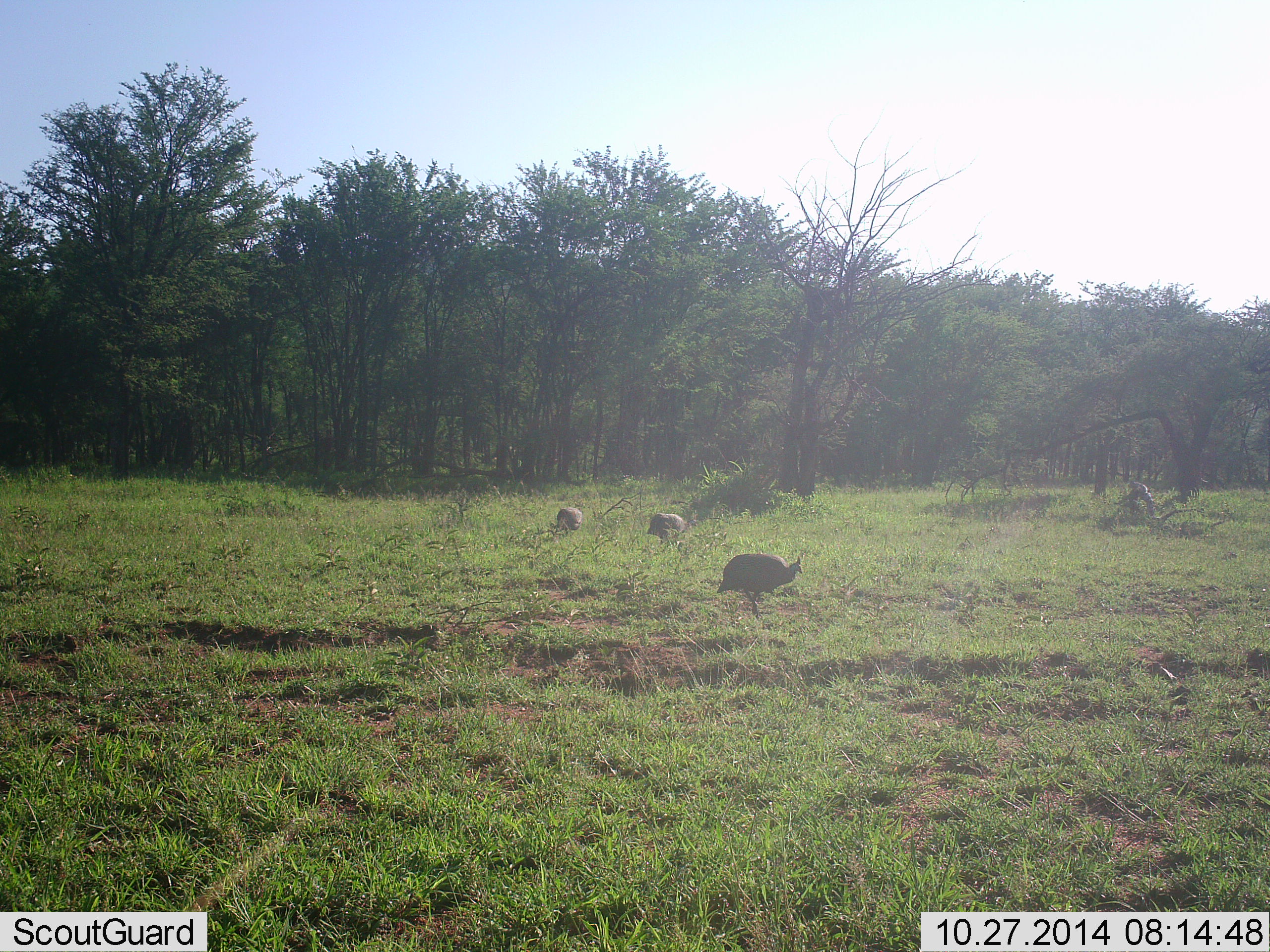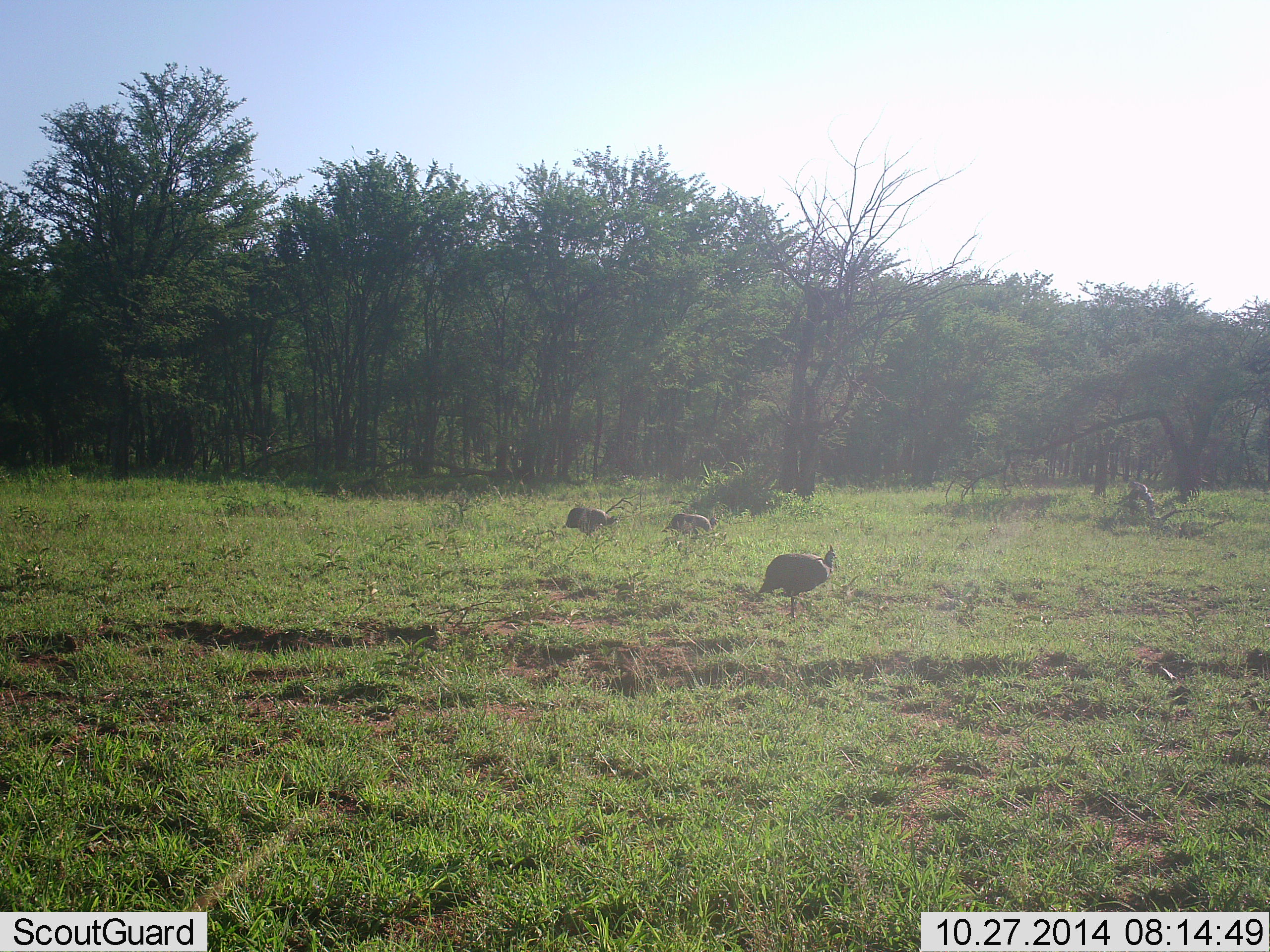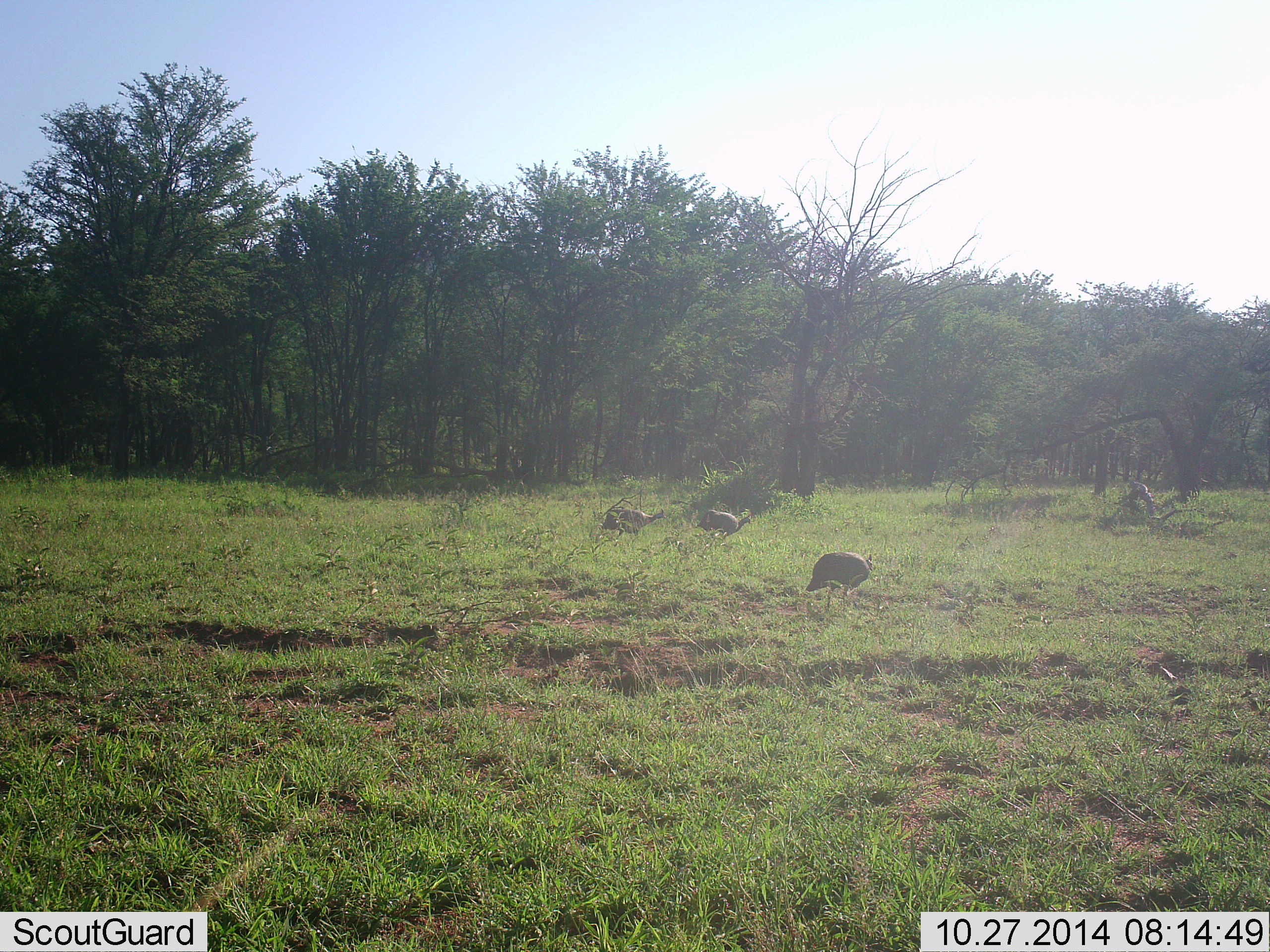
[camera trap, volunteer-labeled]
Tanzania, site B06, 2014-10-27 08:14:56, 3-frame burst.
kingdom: Animalia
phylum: Chordata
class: Aves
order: Galliformes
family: Numididae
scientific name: Numididae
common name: guinea fowl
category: guineafowl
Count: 3.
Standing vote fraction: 0%.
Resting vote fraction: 0%.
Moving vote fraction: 100%.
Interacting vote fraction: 0%.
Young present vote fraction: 0%.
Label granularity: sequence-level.